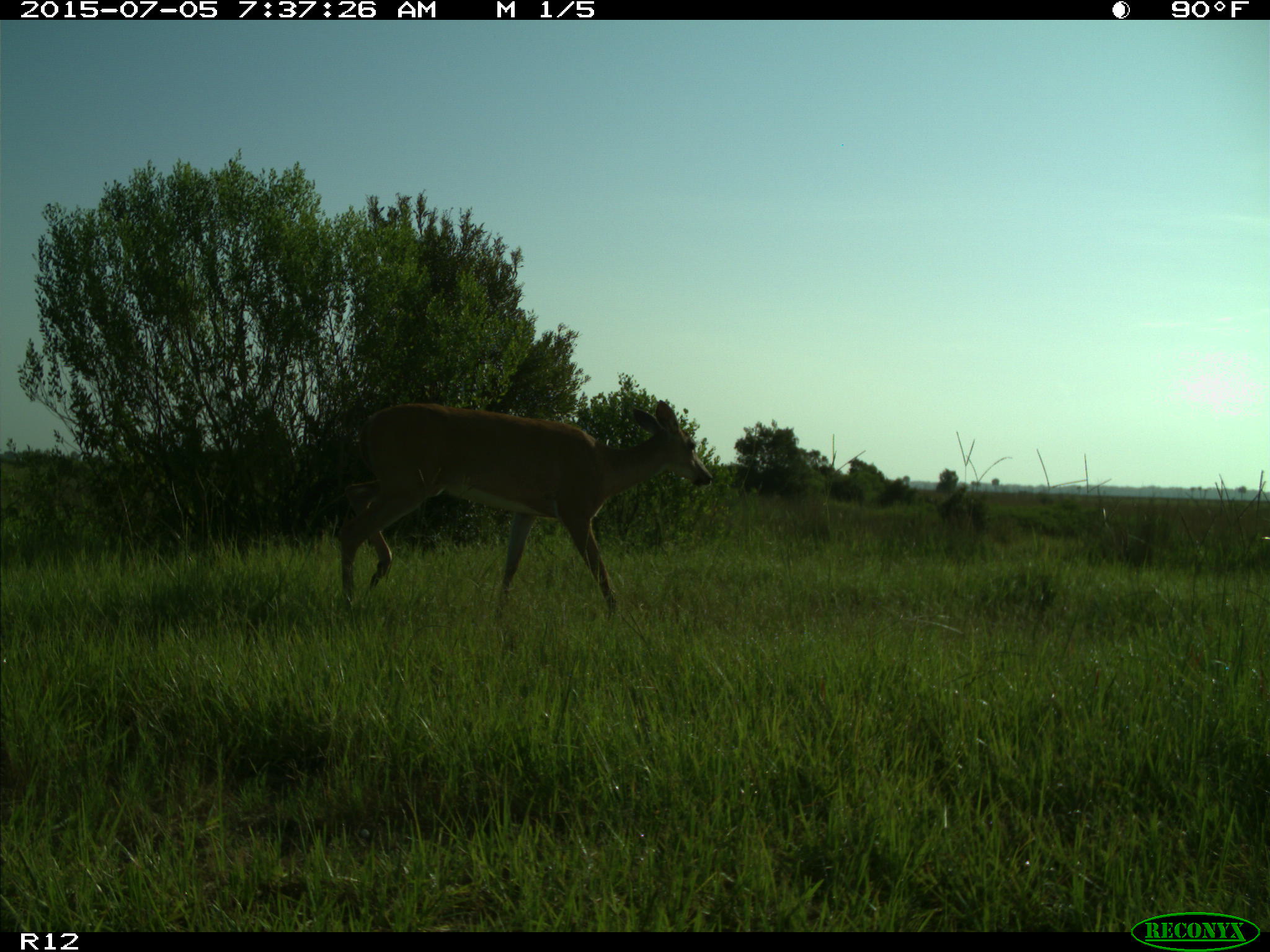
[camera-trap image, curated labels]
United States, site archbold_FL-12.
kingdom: Animalia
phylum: Chordata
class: Mammalia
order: Artiodactyla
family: Cervidae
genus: Odocoileus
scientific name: Odocoileus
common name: deer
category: unidentified deer